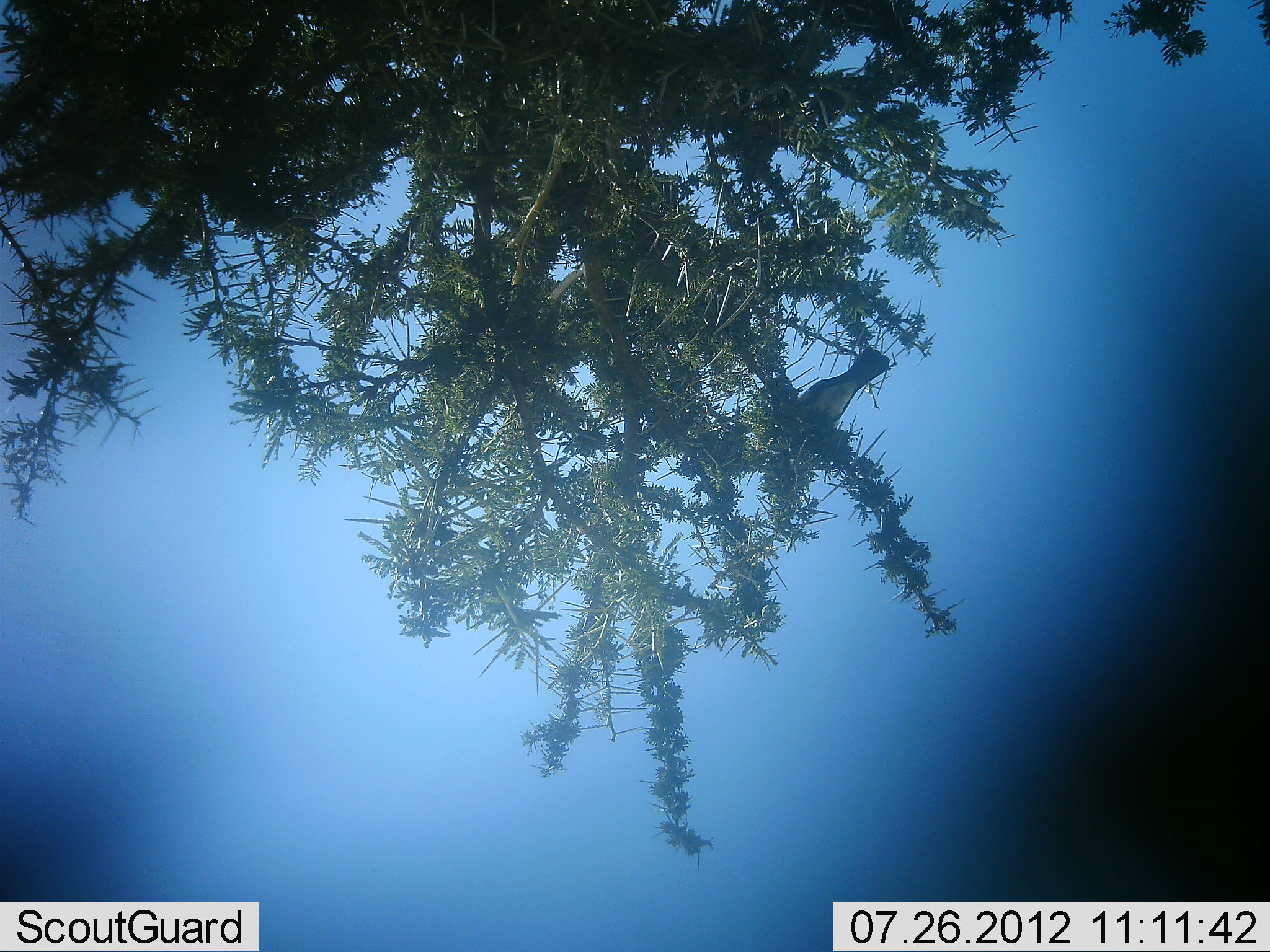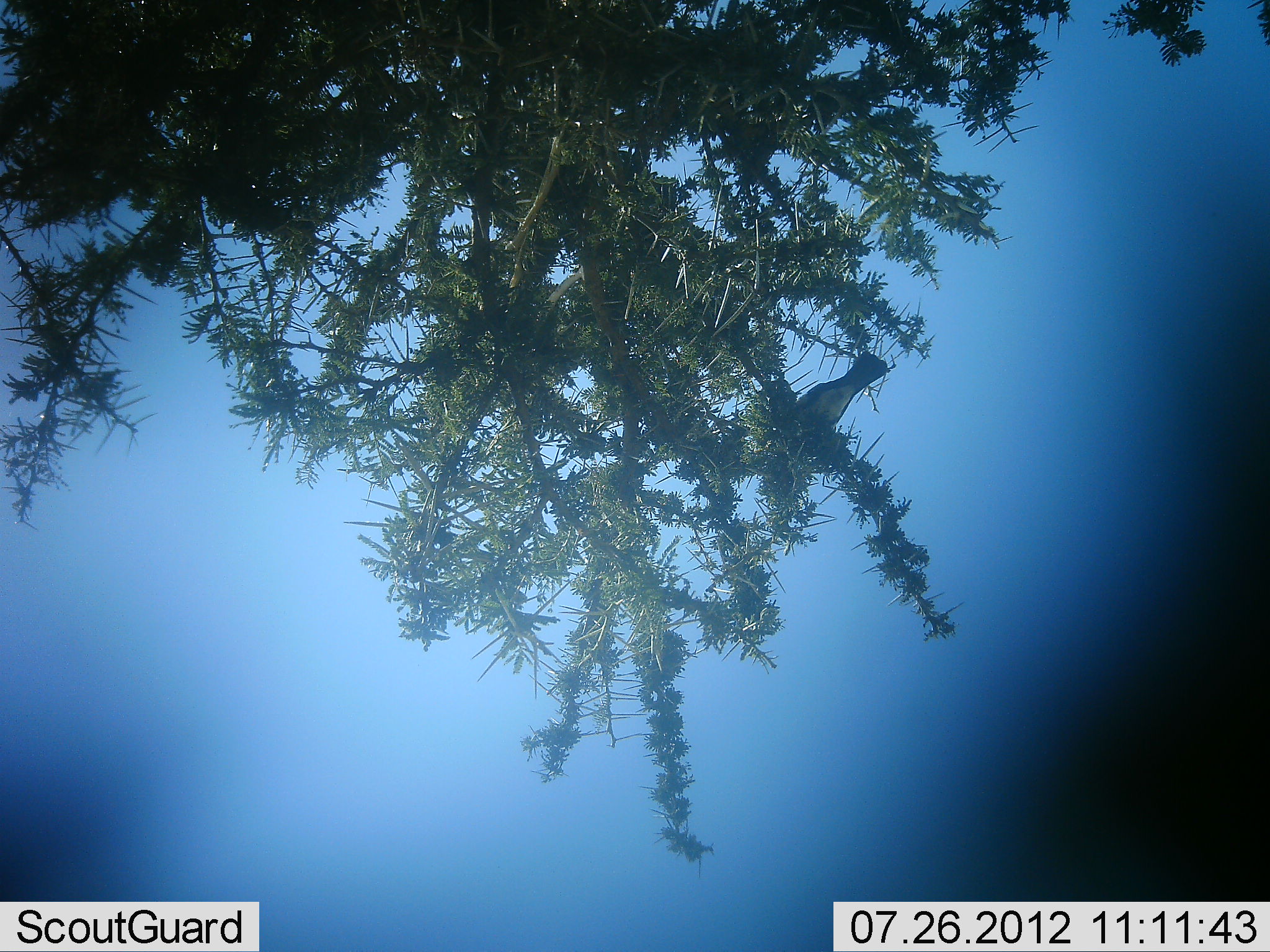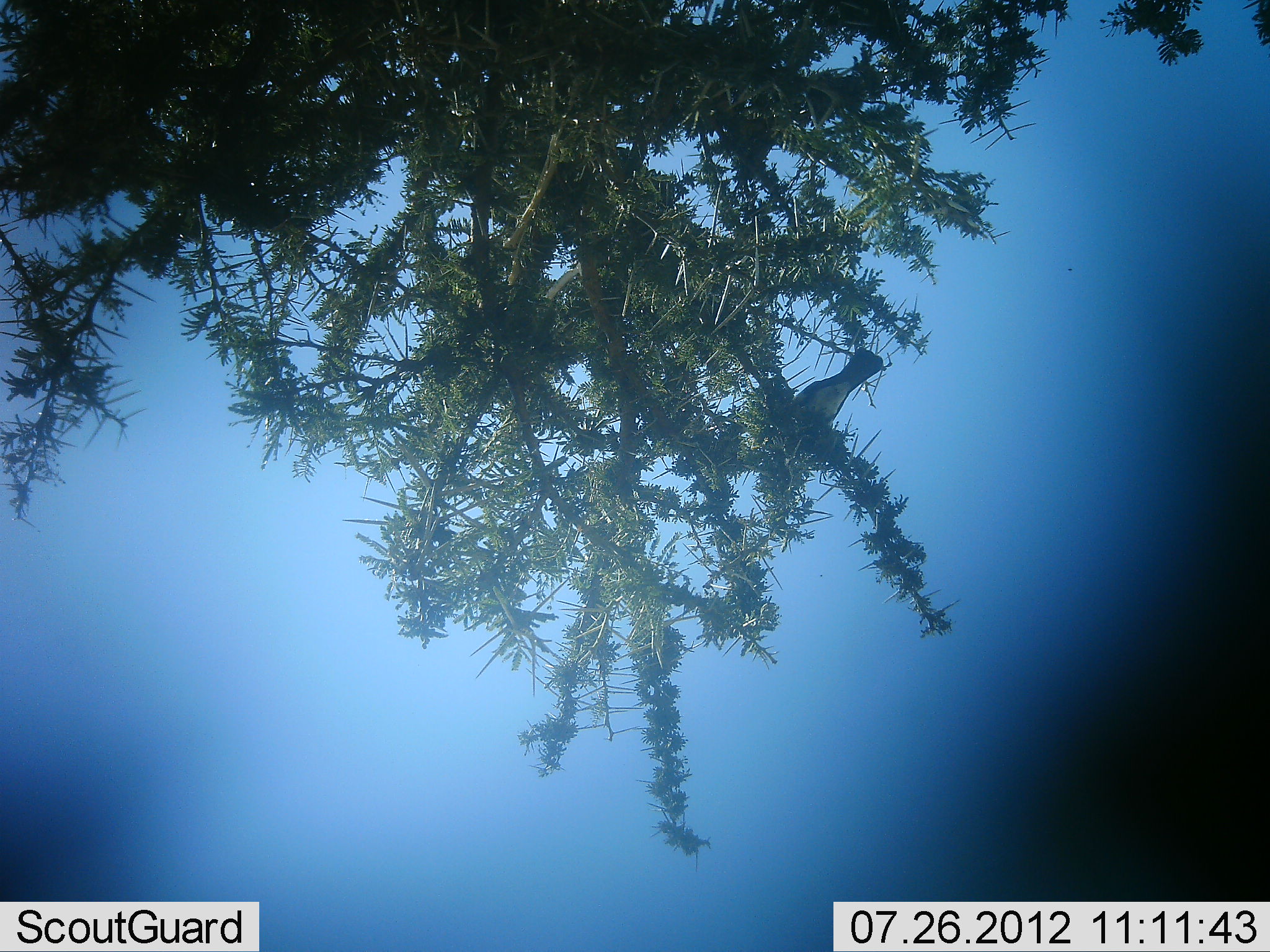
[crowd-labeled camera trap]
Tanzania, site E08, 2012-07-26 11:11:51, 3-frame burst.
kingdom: Animalia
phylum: Chordata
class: Aves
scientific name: Aves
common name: bird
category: otherbird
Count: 1.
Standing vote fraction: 21%.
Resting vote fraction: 79%.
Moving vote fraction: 0%.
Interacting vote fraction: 0%.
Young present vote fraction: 0%.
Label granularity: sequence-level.